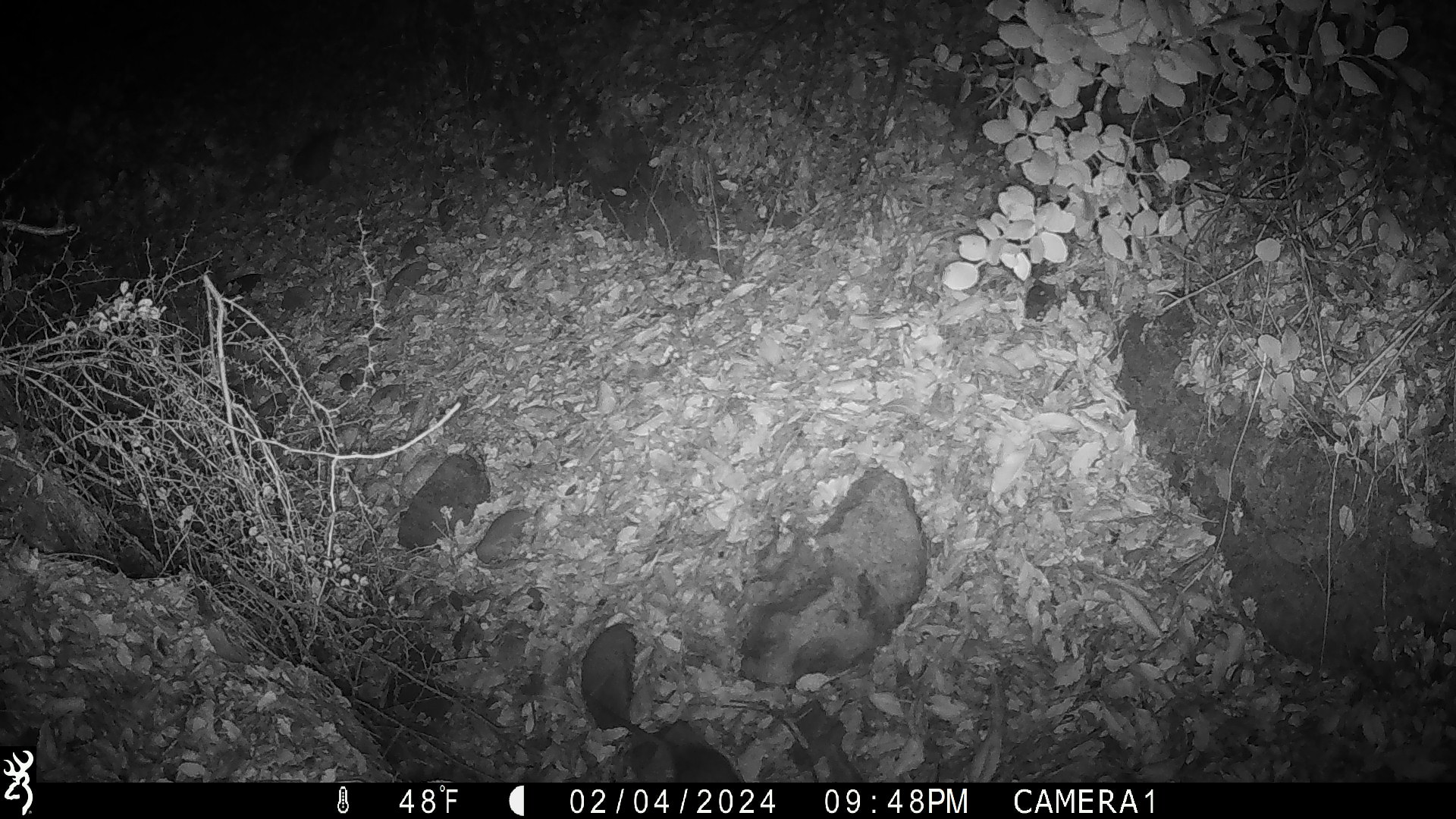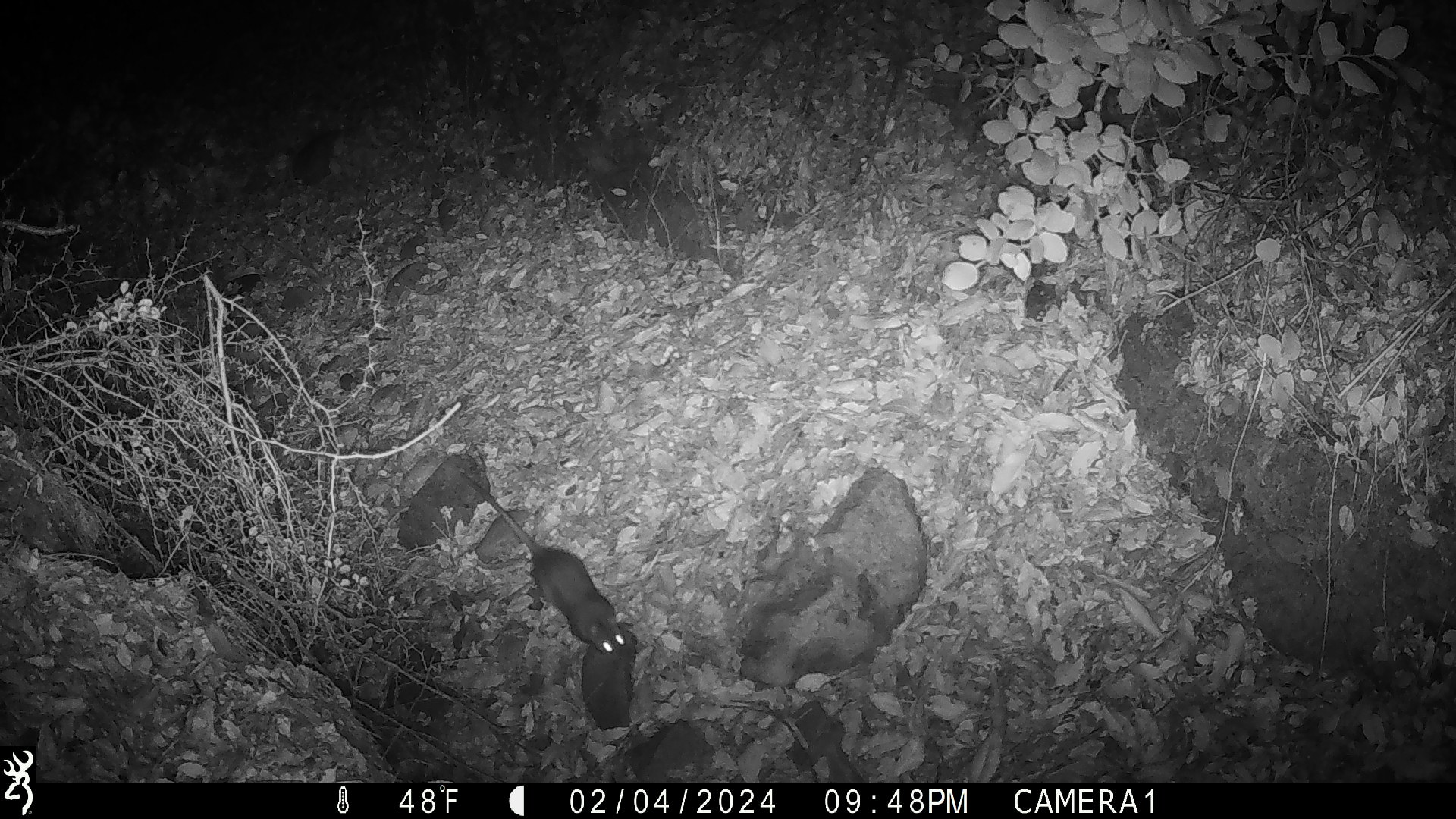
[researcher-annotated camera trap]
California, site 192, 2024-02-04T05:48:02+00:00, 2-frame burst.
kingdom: Animalia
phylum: Chordata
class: Mammalia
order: Rodentia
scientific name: Rodentia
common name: mouse or rat